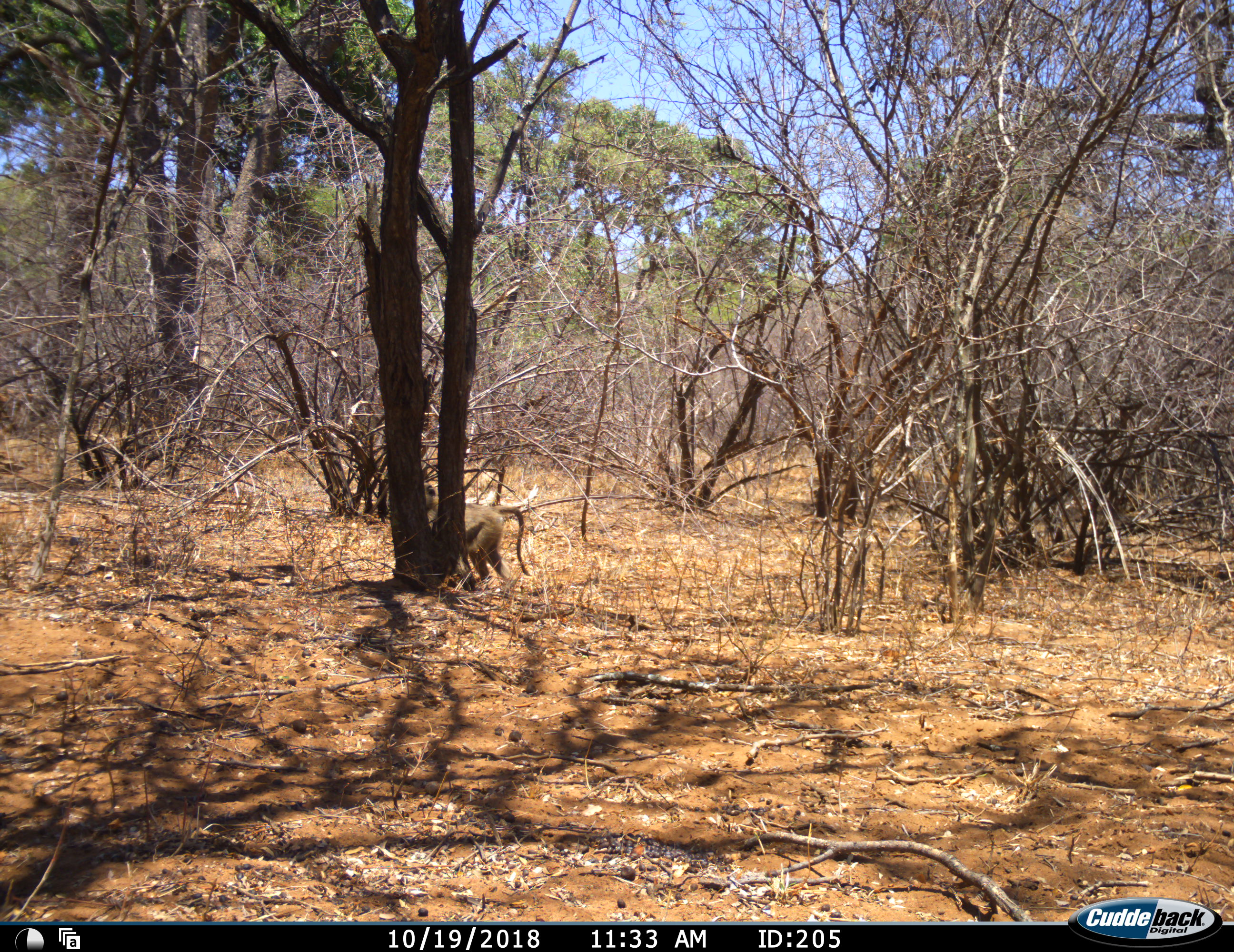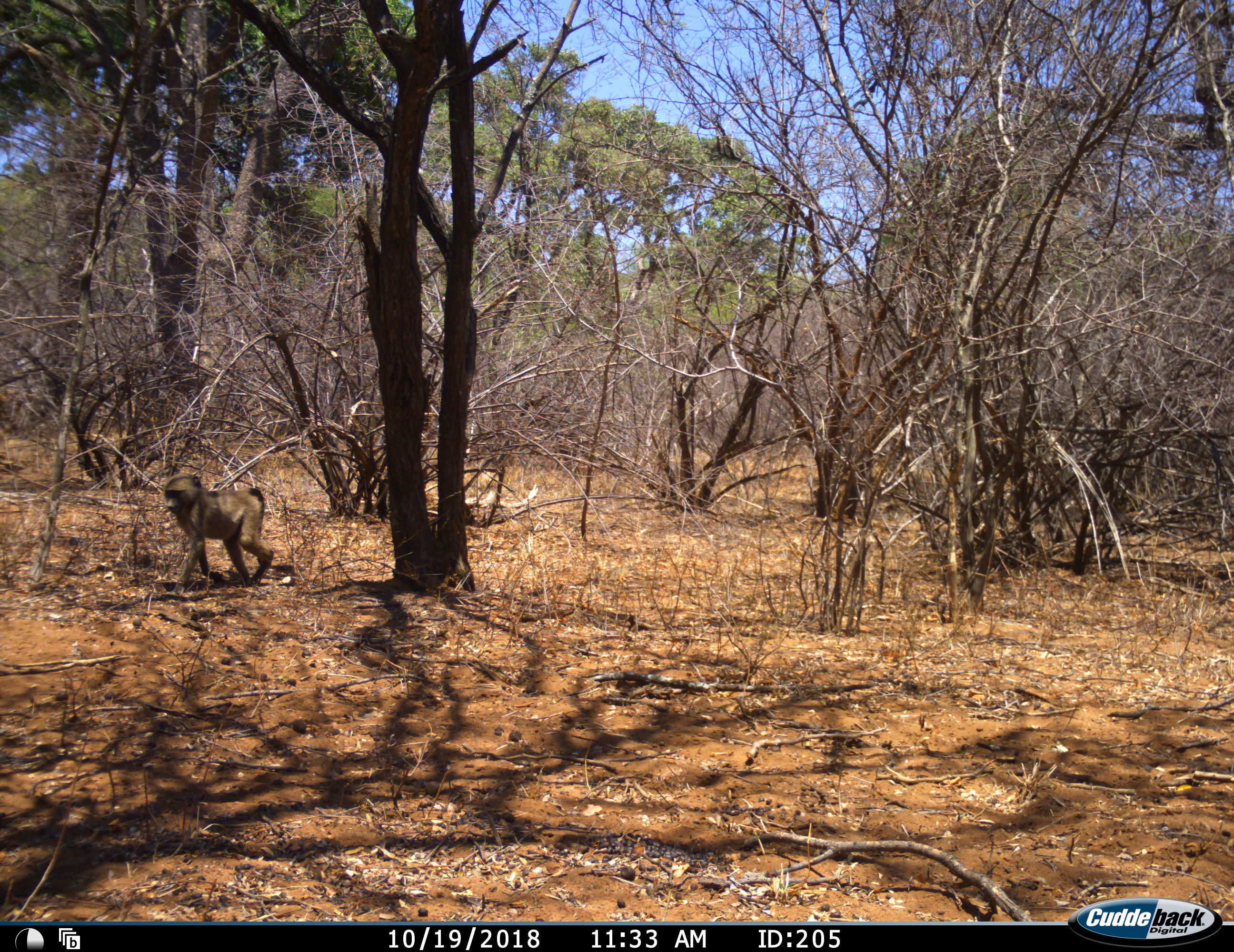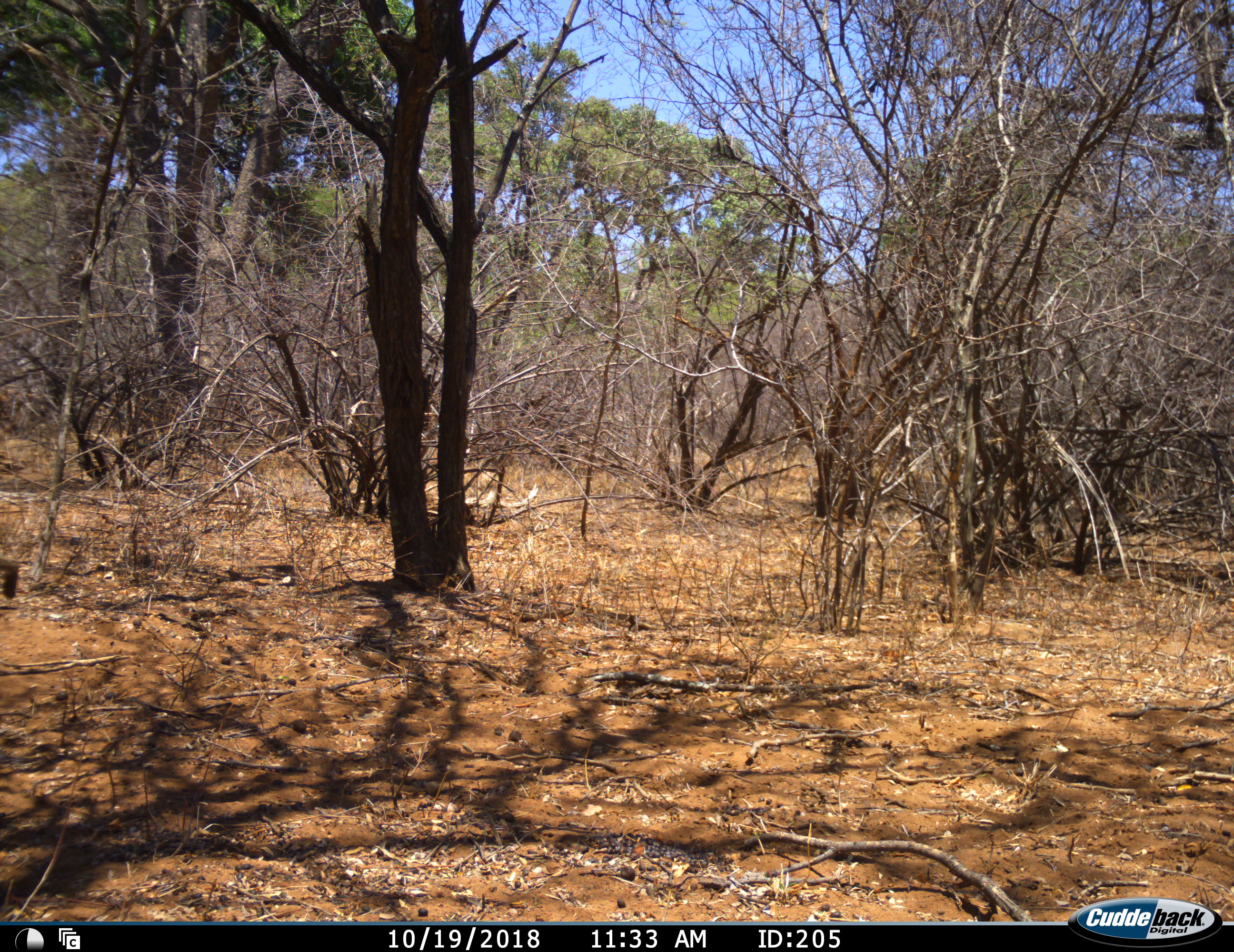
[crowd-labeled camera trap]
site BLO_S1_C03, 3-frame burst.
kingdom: Animalia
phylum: Chordata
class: Mammalia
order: Primates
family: Cercopithecidae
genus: Papio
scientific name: Papio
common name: baboon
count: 1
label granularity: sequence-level